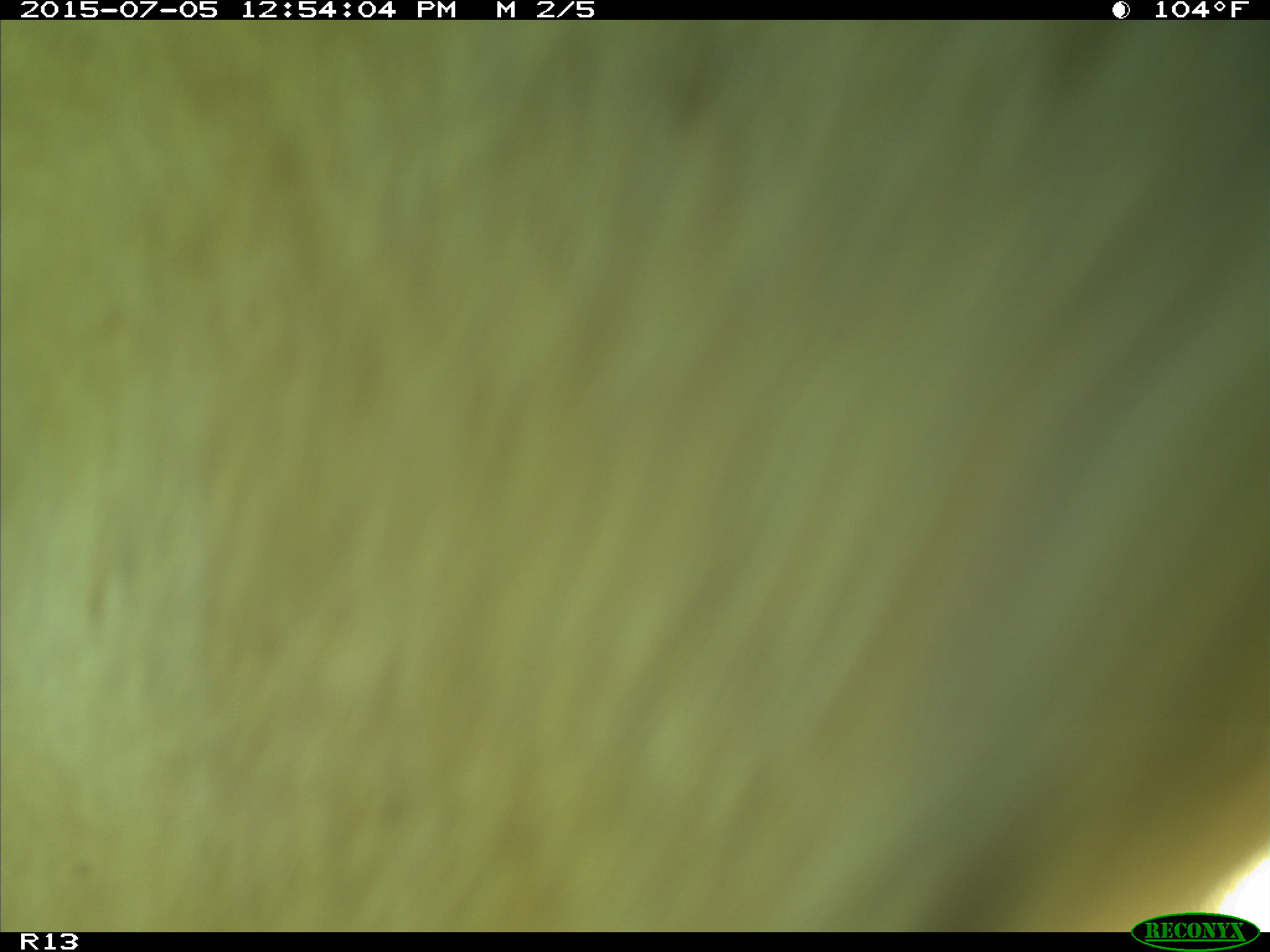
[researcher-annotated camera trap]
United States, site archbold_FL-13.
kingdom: Animalia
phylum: Chordata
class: Mammalia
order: Artiodactyla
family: Bovidae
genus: Bos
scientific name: Bos taurus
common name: domestic cow